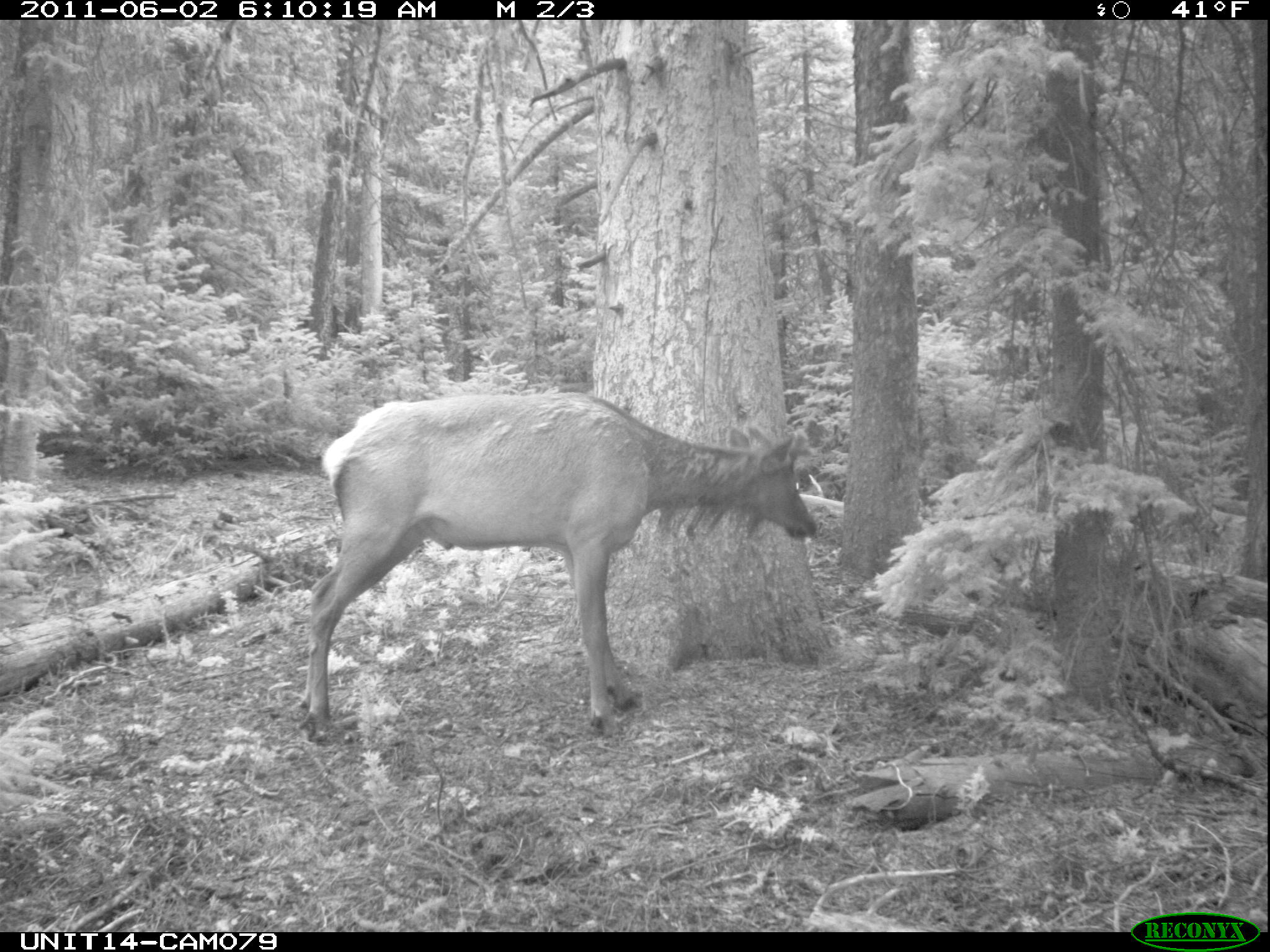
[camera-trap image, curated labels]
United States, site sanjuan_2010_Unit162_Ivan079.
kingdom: Animalia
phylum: Chordata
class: Mammalia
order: Artiodactyla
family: Cervidae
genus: Cervus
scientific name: Cervus elaphus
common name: red deer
Cervus elaphus (red deer).